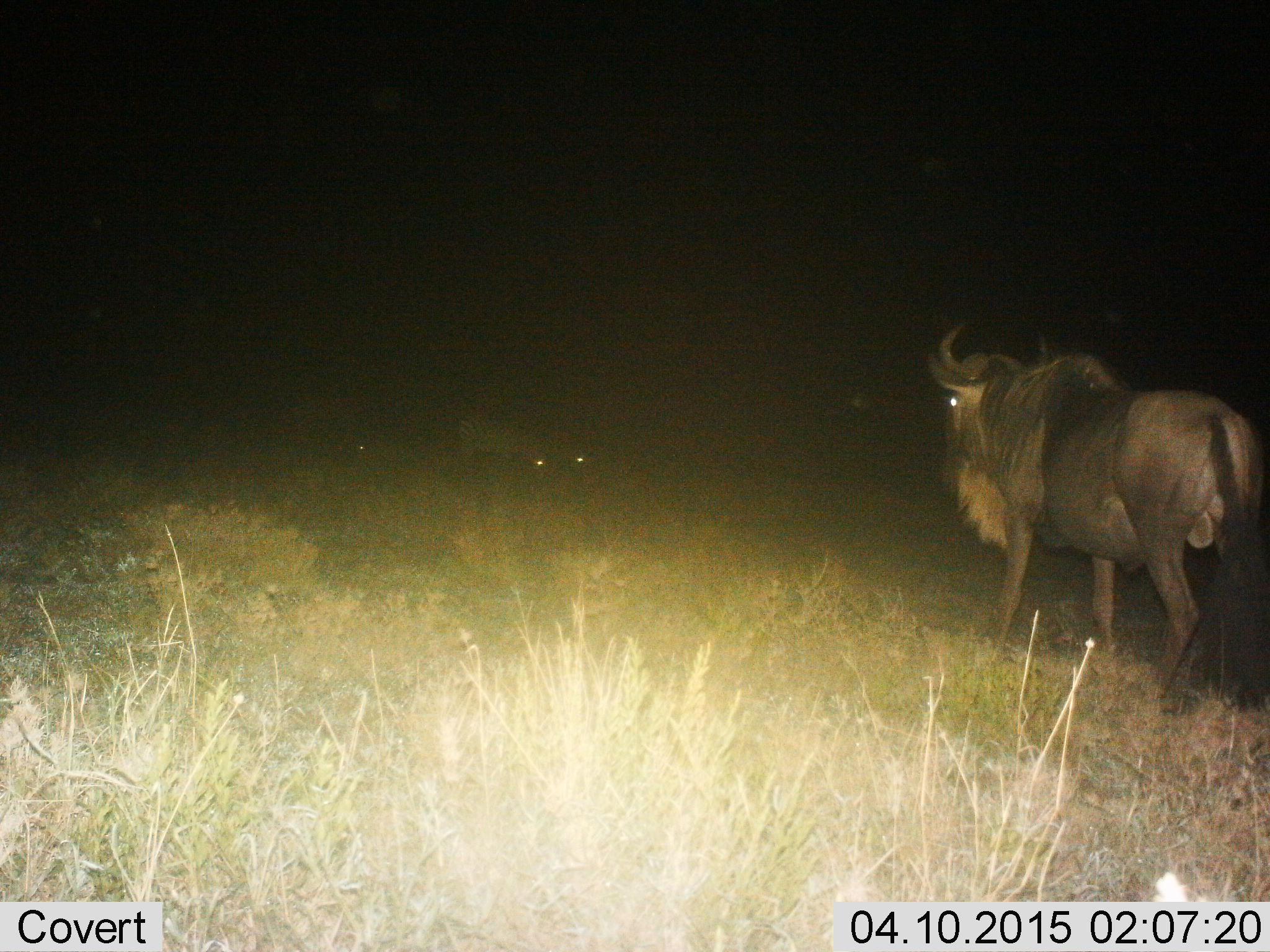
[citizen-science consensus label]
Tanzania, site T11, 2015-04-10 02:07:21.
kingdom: Animalia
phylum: Chordata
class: Mammalia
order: Artiodactyla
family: Bovidae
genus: Connochaetes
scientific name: Connochaetes taurinus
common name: blue wildebeest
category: wildebeest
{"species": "wildebeest (blue wildebeest) (Connochaetes taurinus)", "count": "1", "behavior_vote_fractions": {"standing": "47%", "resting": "7%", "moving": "53%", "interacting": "7%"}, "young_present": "0%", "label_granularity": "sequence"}